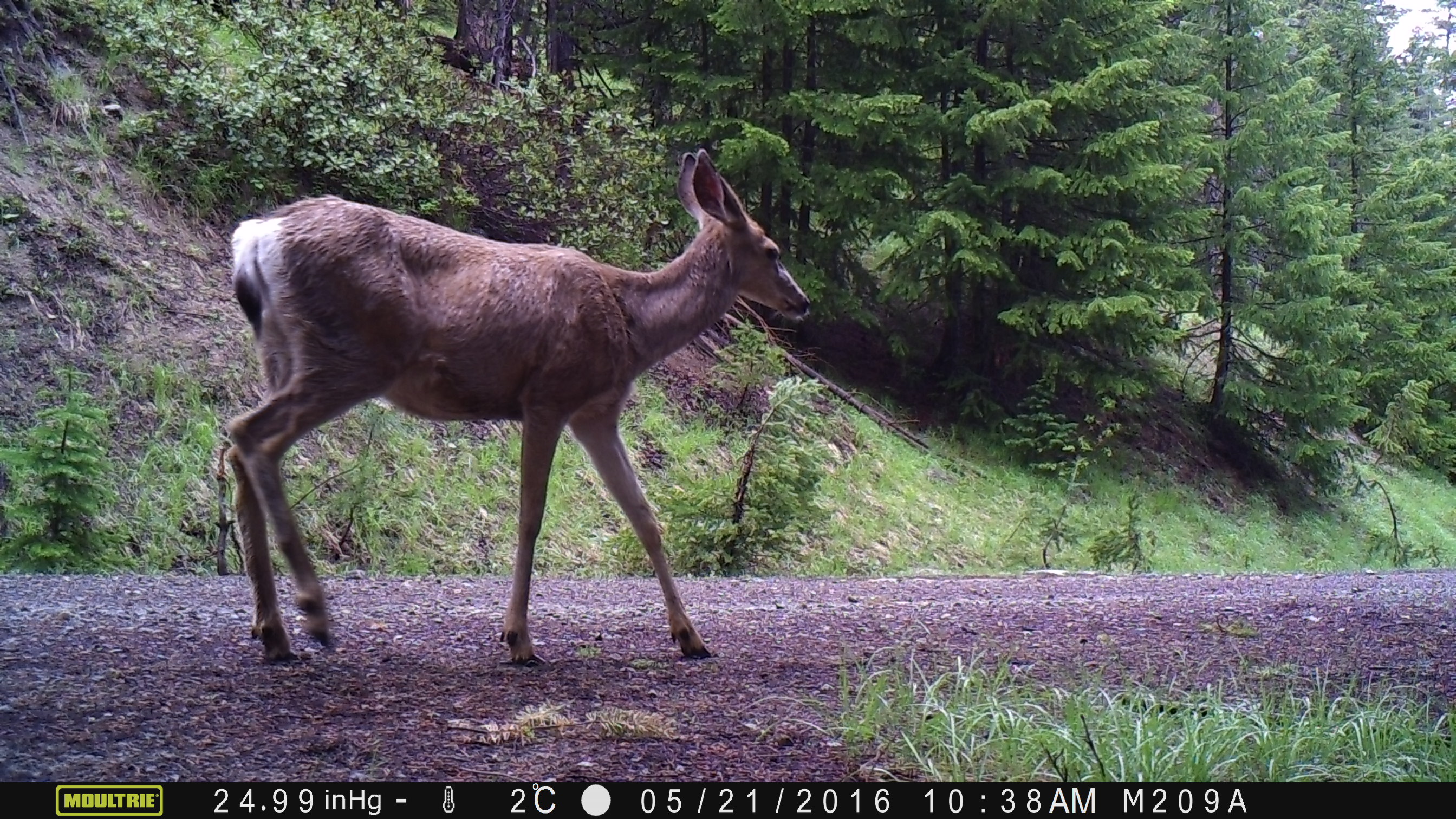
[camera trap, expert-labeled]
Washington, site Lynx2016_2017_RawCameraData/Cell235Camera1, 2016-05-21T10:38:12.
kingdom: Animalia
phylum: Chordata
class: Mammalia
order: Artiodactyla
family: Cervidae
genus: Odocoileus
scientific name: Odocoileus hemionus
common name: mule deer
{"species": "Odocoileus hemionus (mule deer)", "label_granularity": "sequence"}